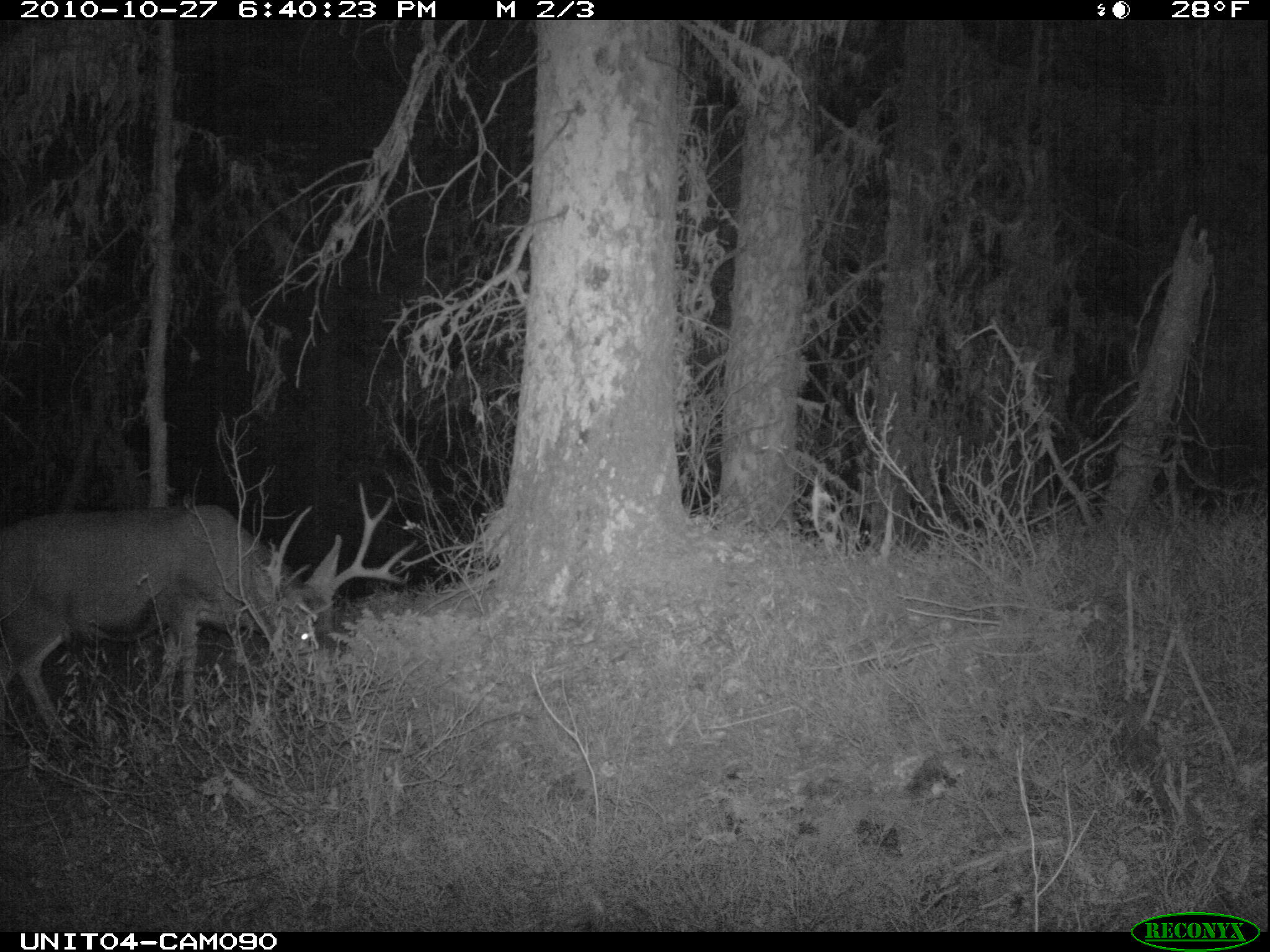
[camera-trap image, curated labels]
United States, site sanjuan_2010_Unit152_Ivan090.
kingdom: Animalia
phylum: Chordata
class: Mammalia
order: Artiodactyla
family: Cervidae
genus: Odocoileus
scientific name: Odocoileus hemionus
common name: mule deer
Odocoileus hemionus (mule deer).